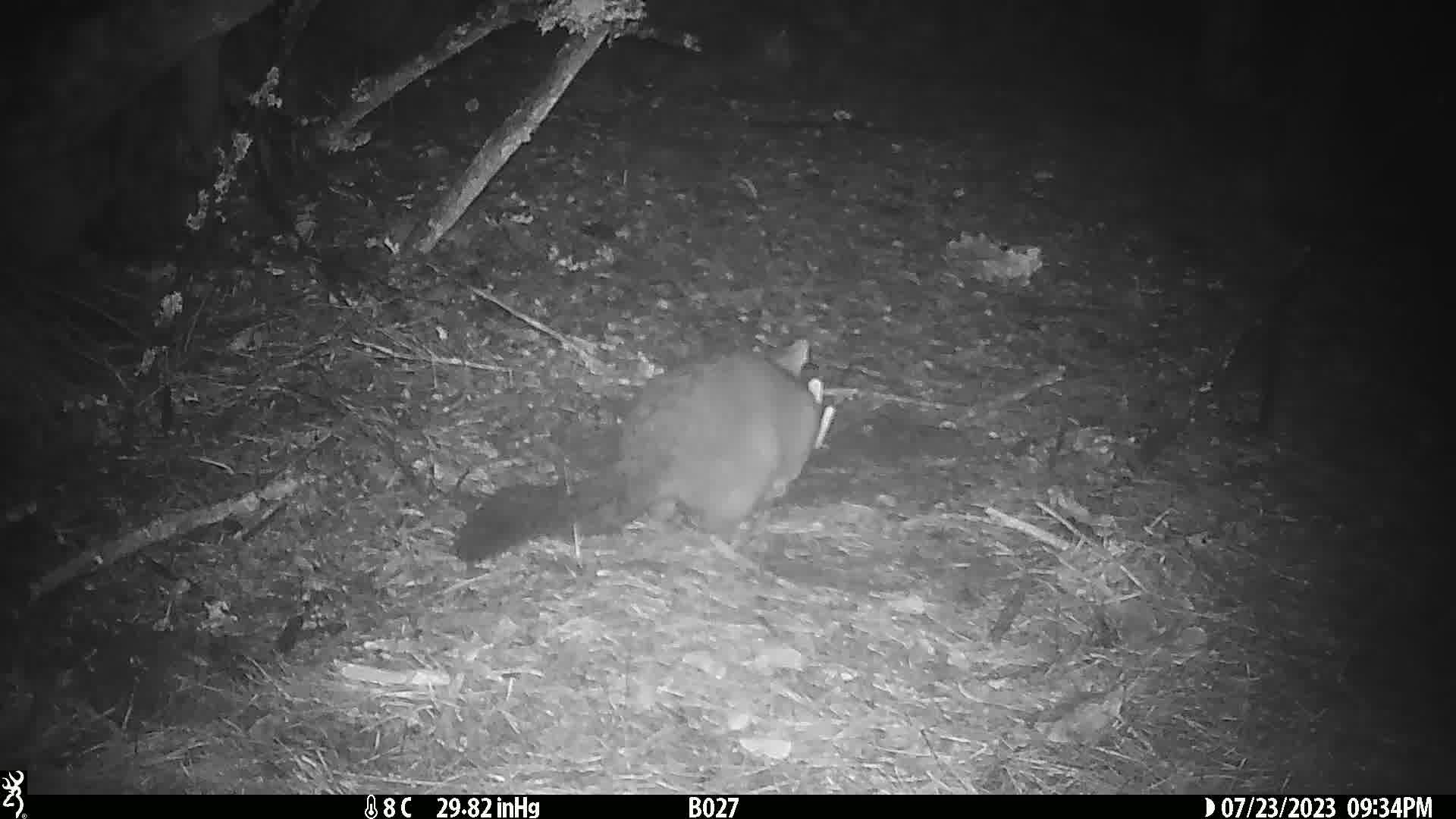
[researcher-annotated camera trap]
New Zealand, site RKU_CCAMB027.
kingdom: Animalia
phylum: Chordata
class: Mammalia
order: Diprotodontia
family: Phalangeridae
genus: Trichosurus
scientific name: Trichosurus vulpecula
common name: common brushtail possum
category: possum